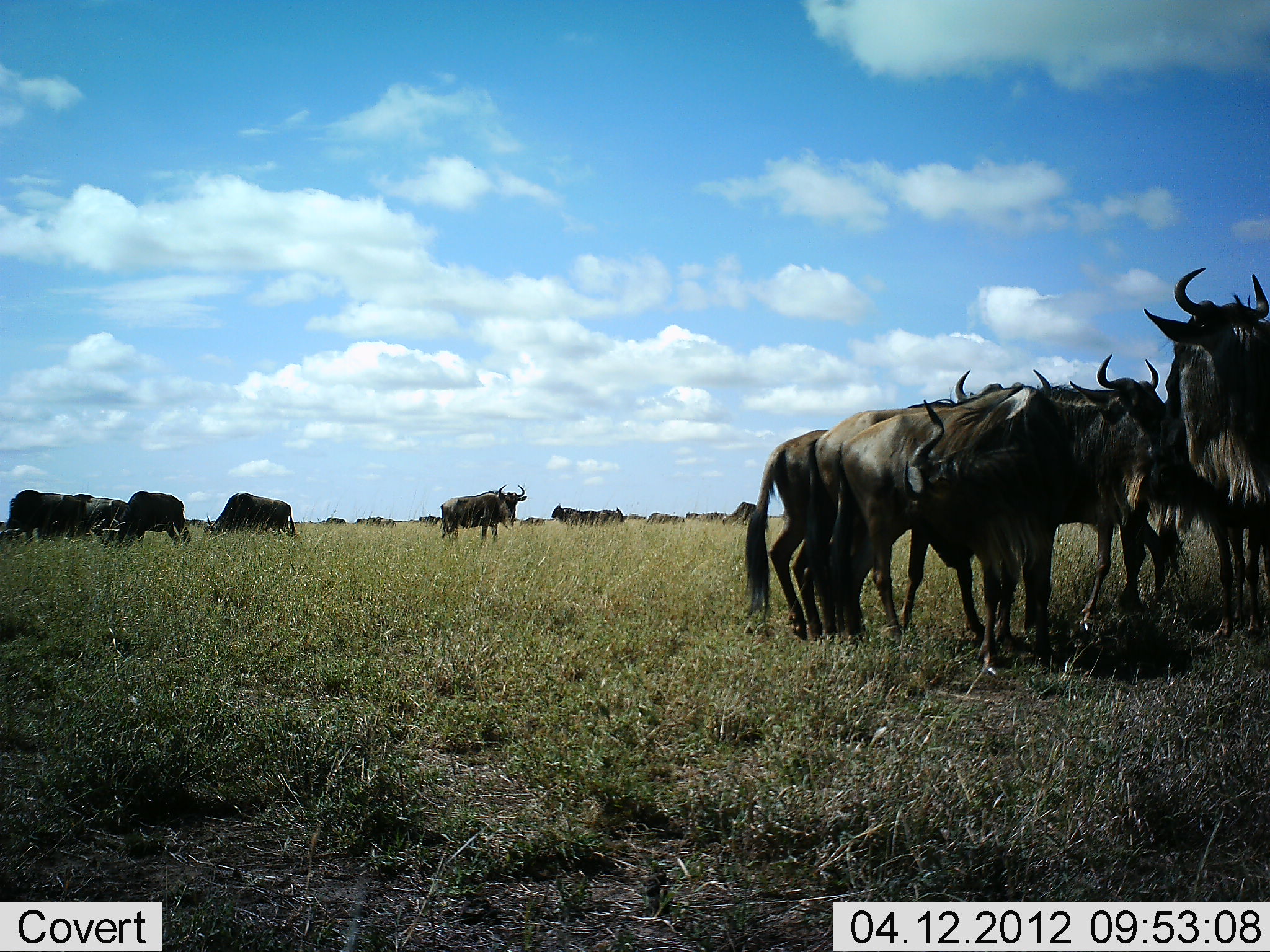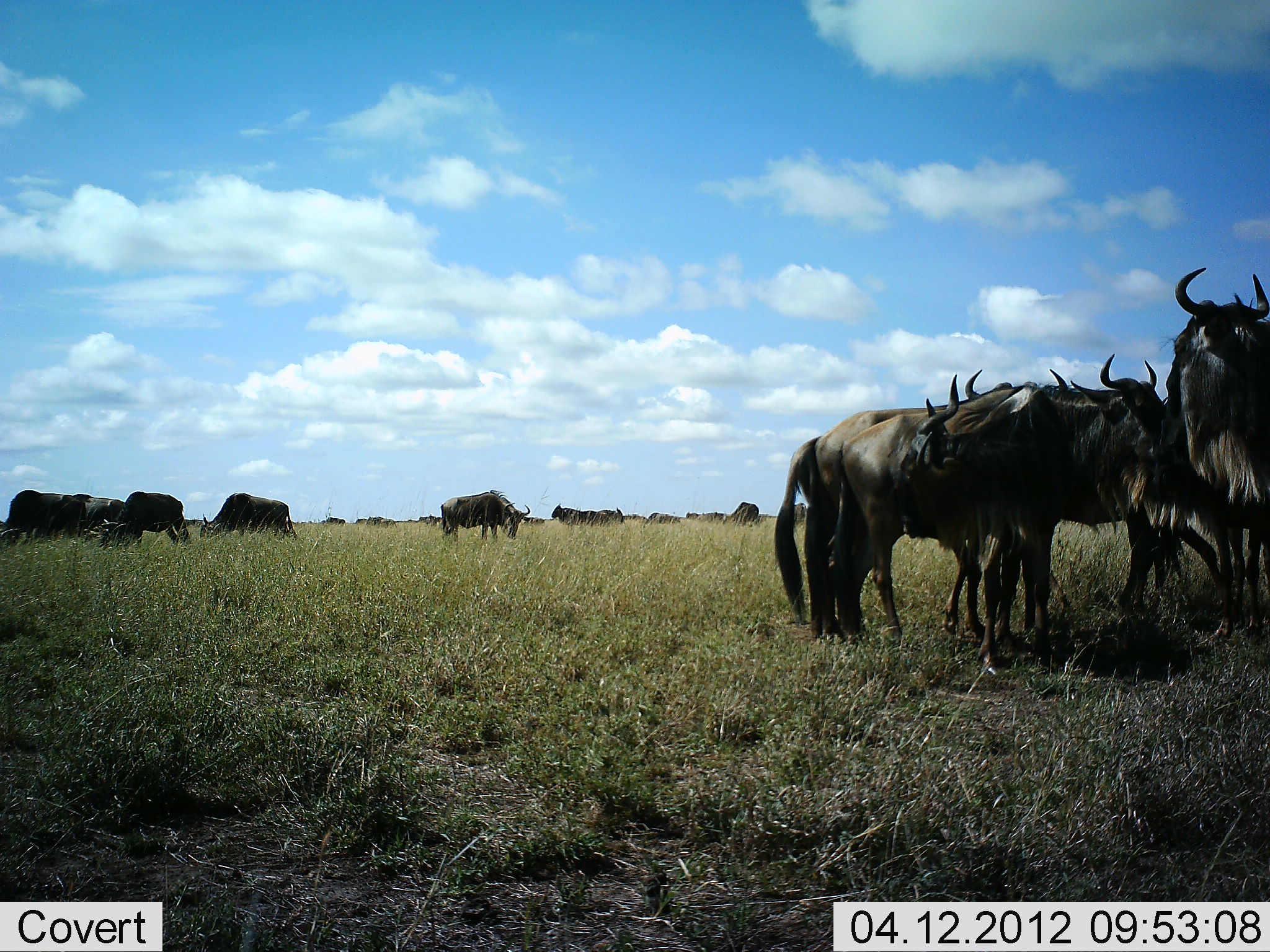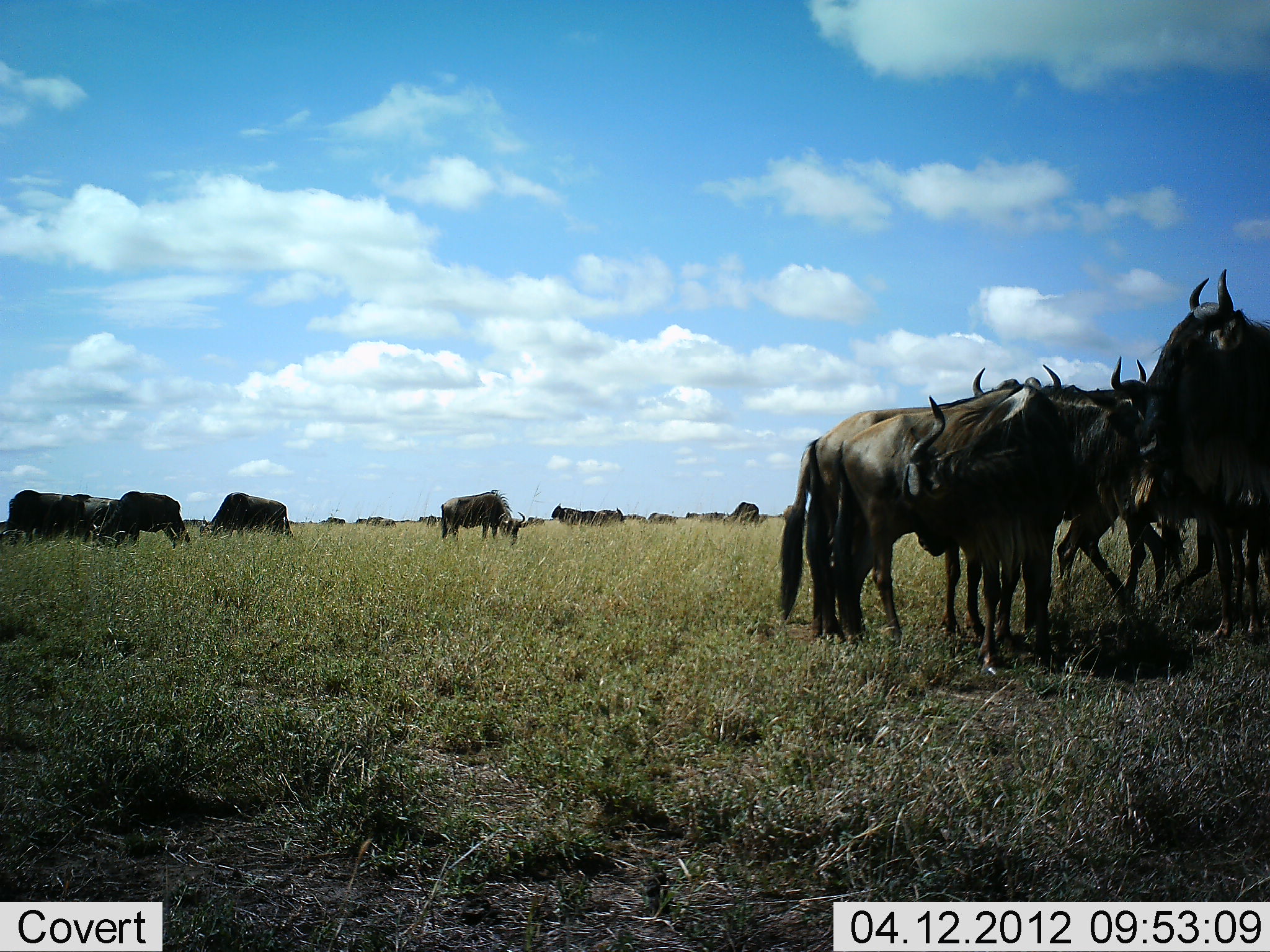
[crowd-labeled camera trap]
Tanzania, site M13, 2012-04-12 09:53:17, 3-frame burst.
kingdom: Animalia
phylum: Chordata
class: Mammalia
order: Artiodactyla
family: Bovidae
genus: Connochaetes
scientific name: Connochaetes taurinus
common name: blue wildebeest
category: wildebeest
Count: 11-50.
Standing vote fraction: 78%.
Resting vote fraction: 7%.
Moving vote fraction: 11%.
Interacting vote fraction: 4%.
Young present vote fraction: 0%.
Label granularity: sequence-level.